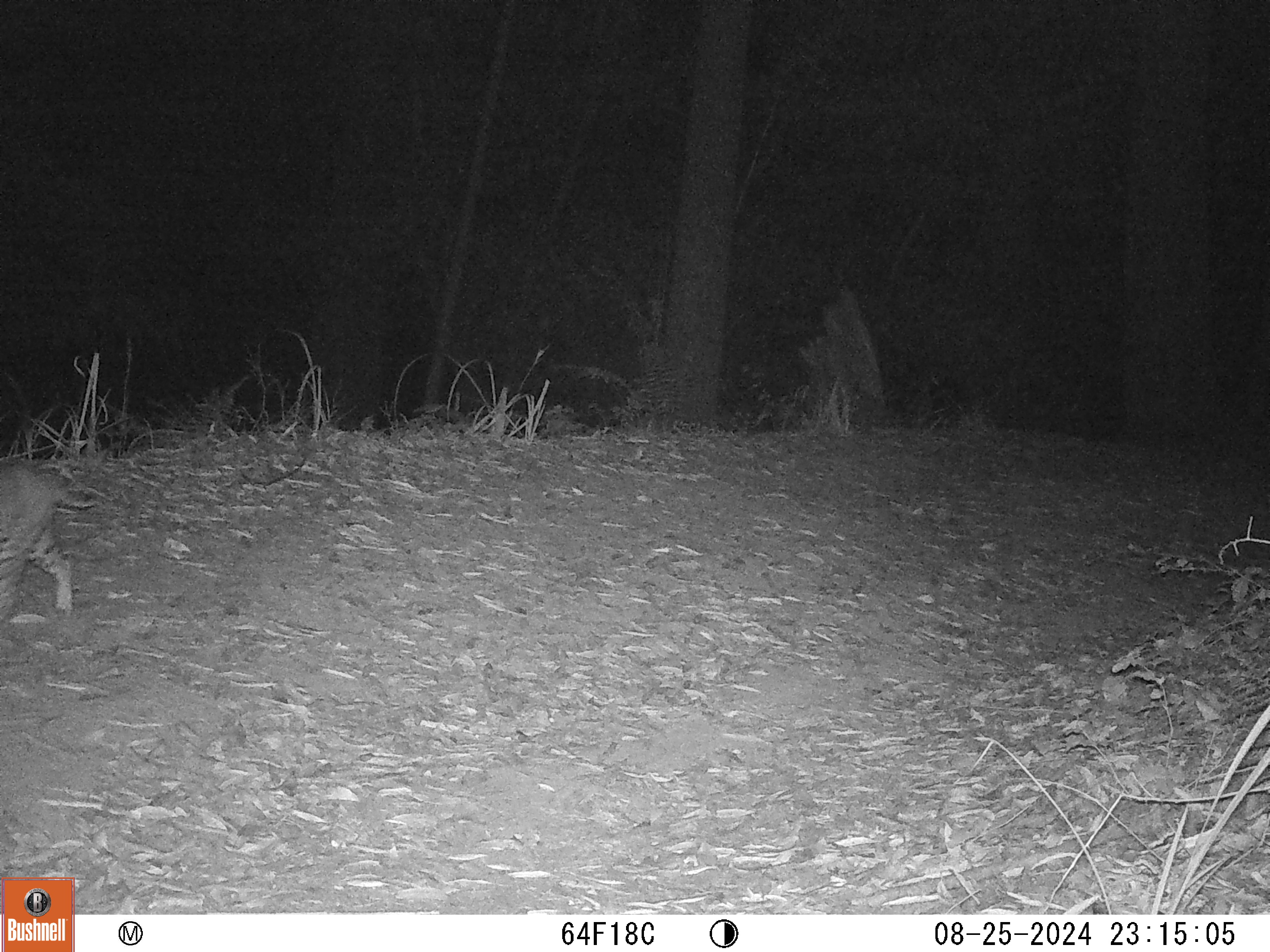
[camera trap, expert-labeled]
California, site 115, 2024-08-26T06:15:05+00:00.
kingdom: Animalia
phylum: Chordata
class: Mammalia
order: Carnivora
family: Felidae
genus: Lynx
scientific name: Lynx rufus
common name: bobcat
Bobcat (Lynx rufus).